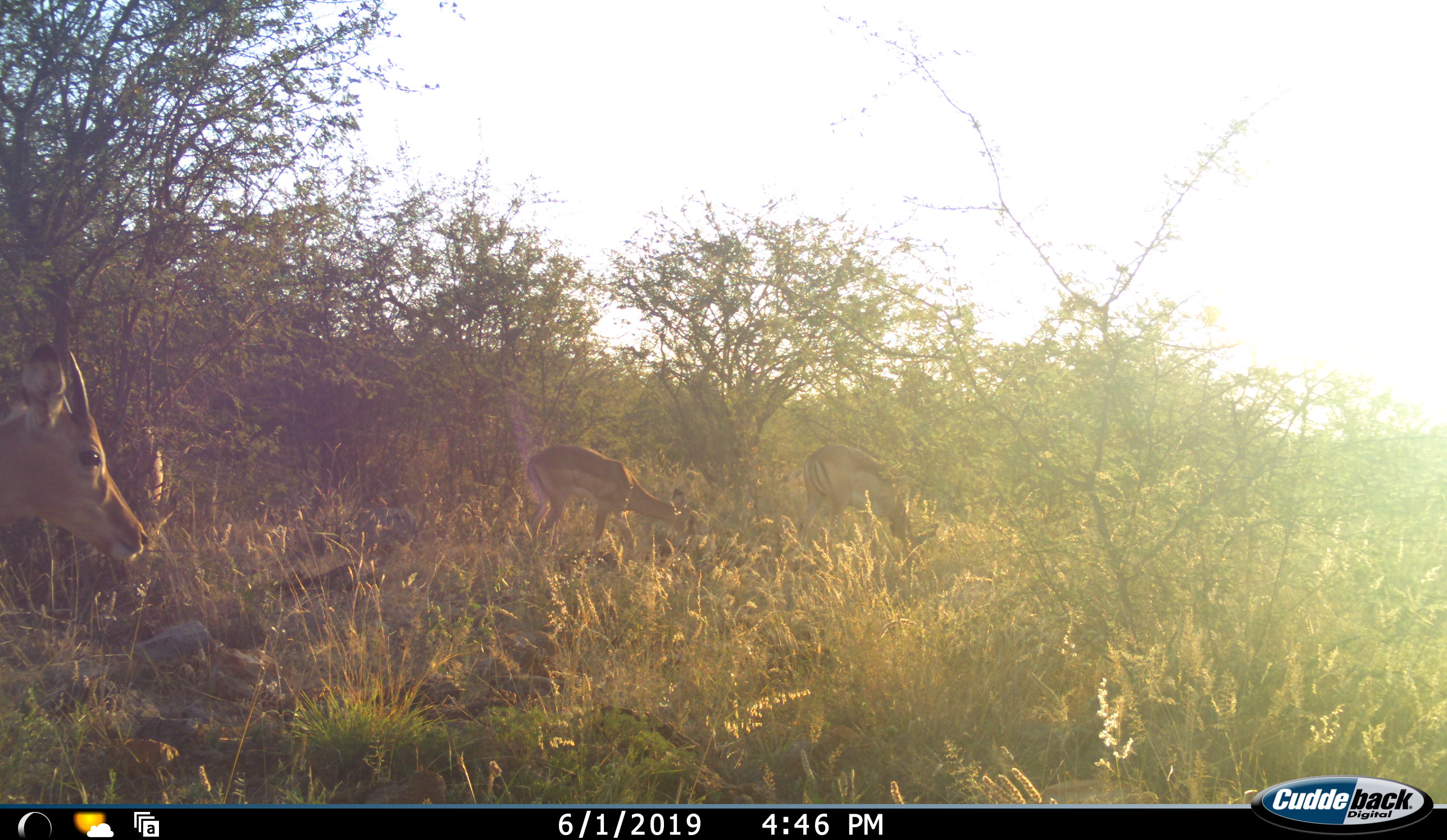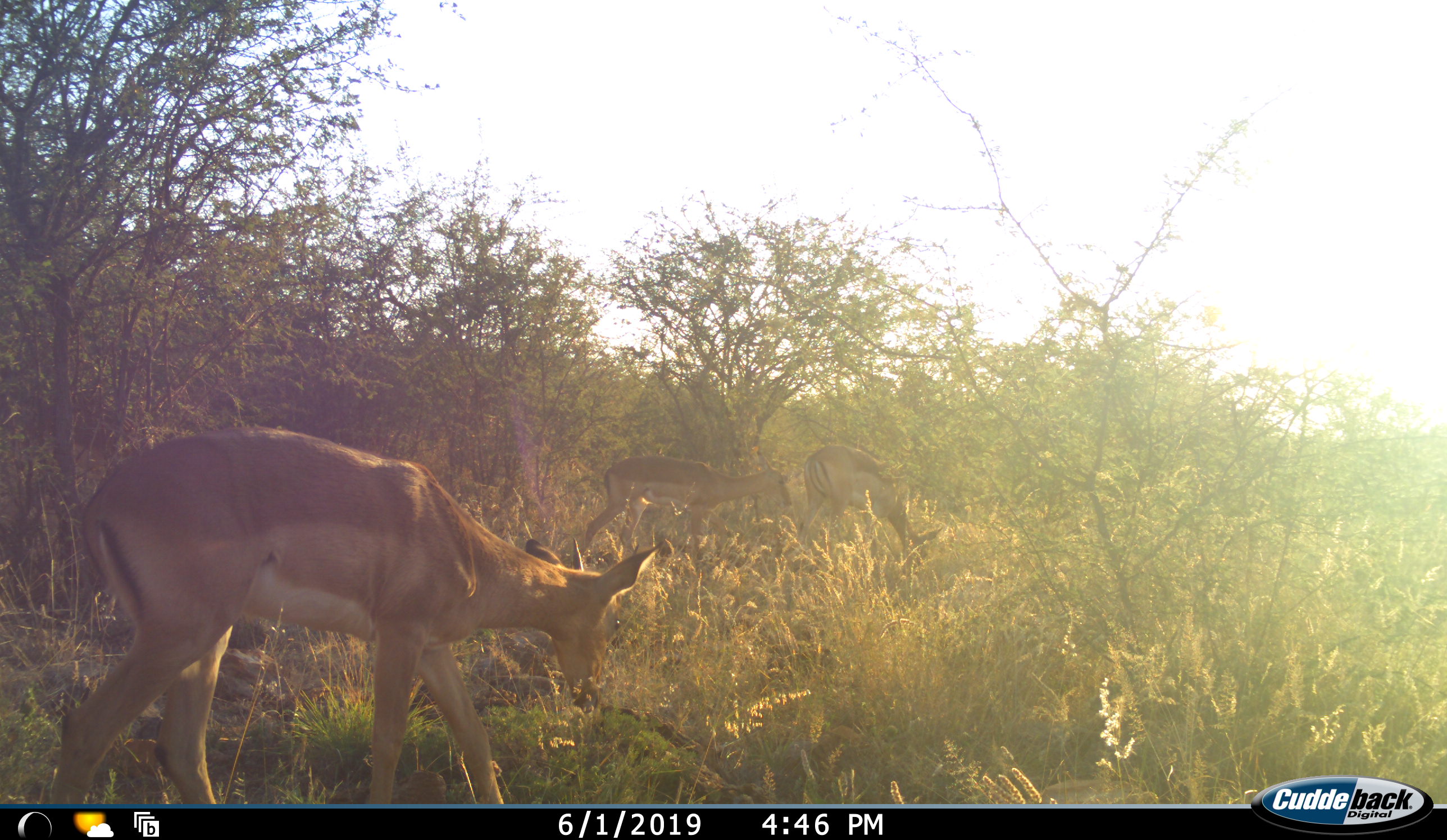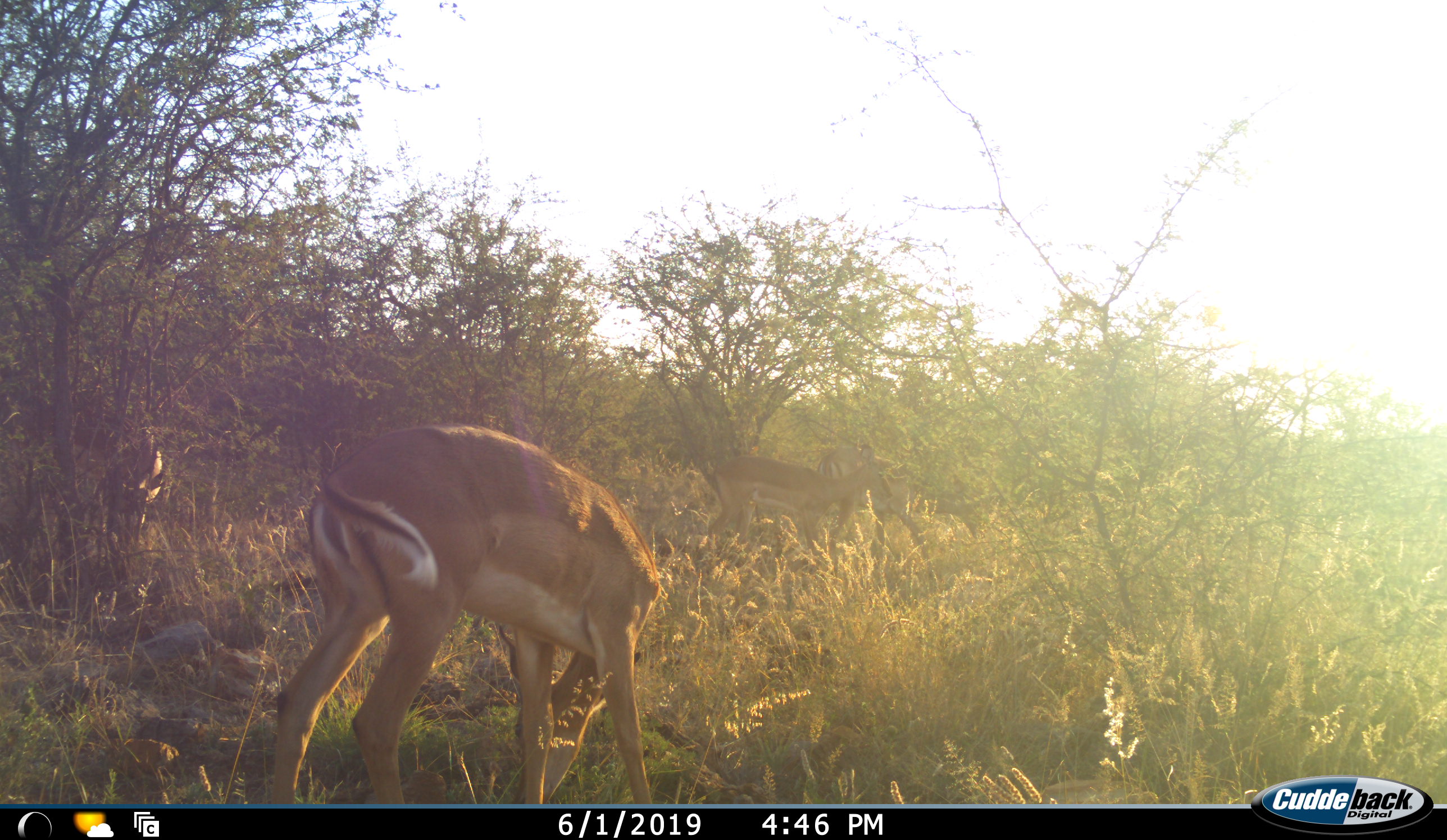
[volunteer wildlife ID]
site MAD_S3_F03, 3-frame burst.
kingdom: Animalia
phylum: Chordata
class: Mammalia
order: Artiodactyla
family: Bovidae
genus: Aepyceros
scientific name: Aepyceros melampus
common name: impala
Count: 3.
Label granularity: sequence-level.